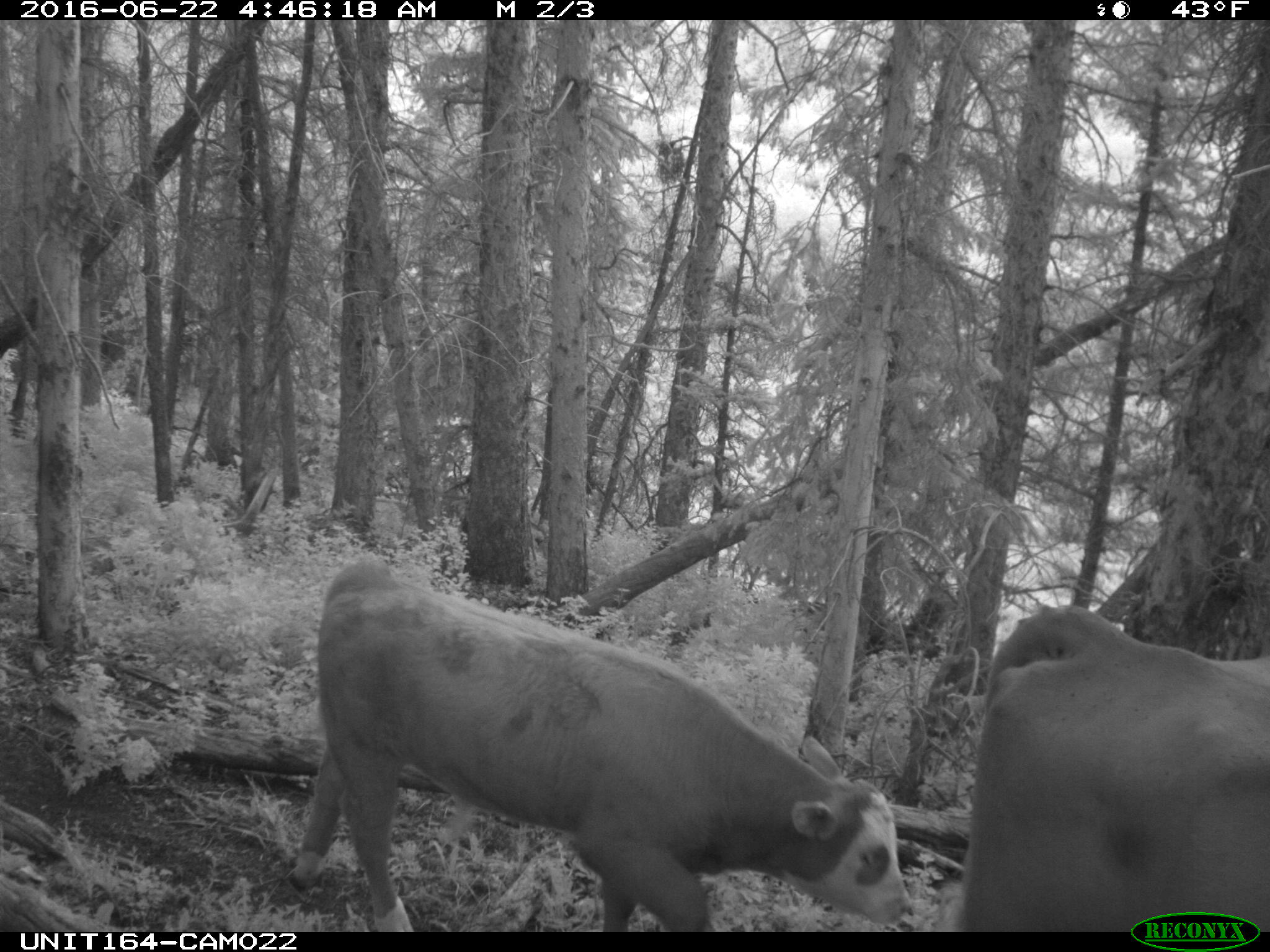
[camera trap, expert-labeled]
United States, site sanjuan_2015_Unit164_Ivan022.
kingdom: Animalia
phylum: Chordata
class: Mammalia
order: Artiodactyla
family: Bovidae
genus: Bos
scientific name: Bos taurus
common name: domestic cow